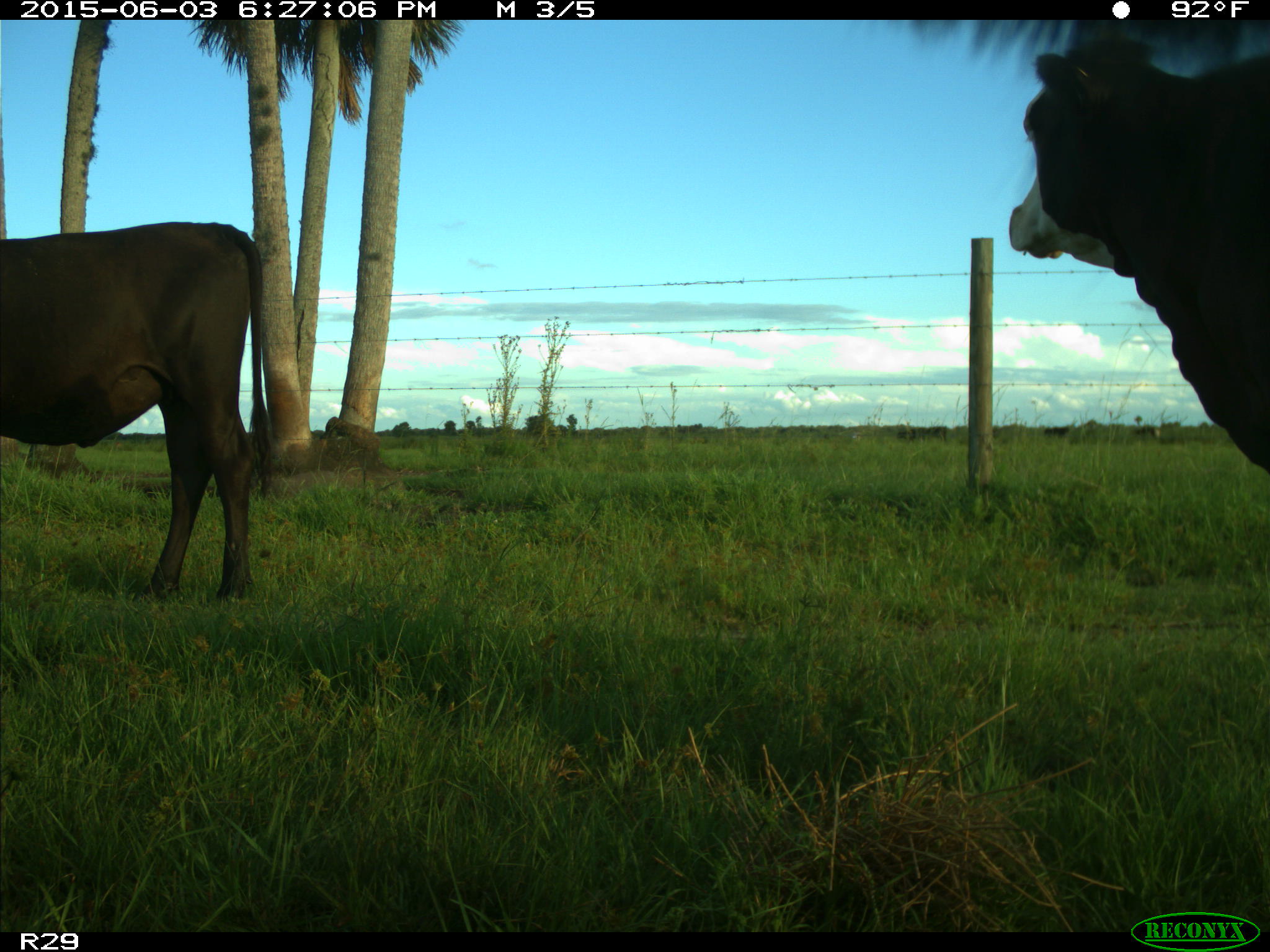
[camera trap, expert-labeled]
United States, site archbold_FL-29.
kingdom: Animalia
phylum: Chordata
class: Mammalia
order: Artiodactyla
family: Bovidae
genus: Bos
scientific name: Bos taurus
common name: domestic cow